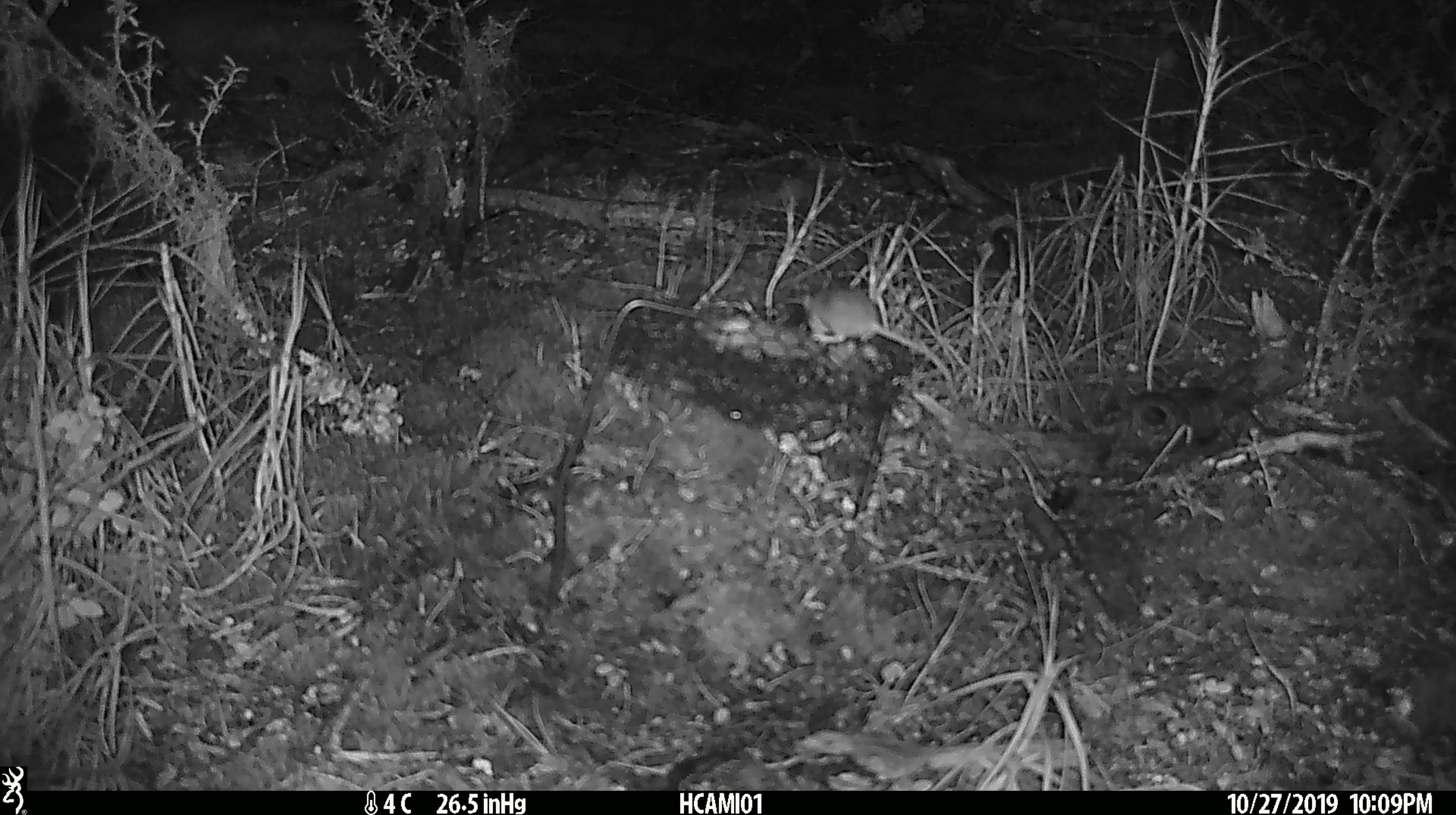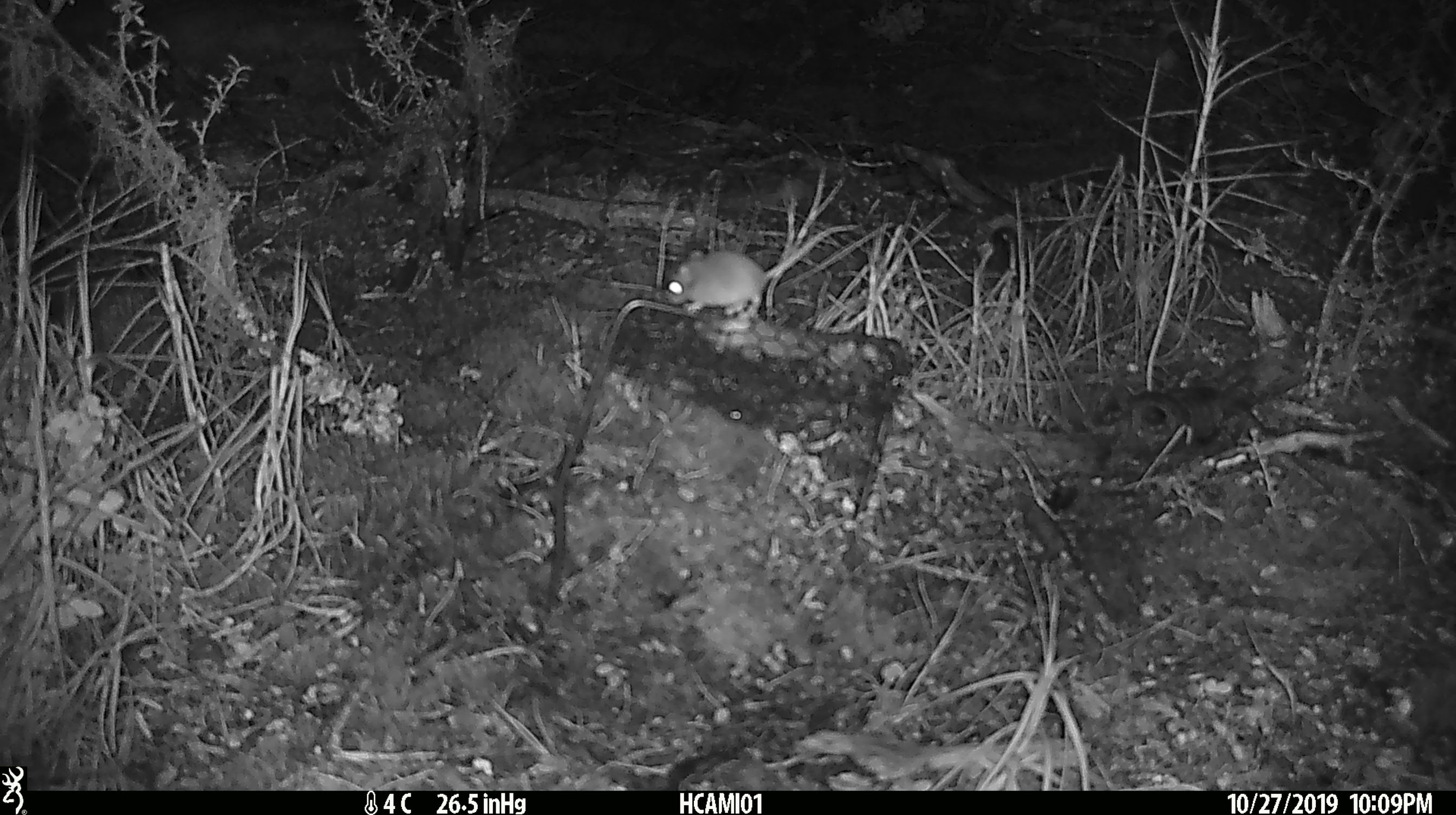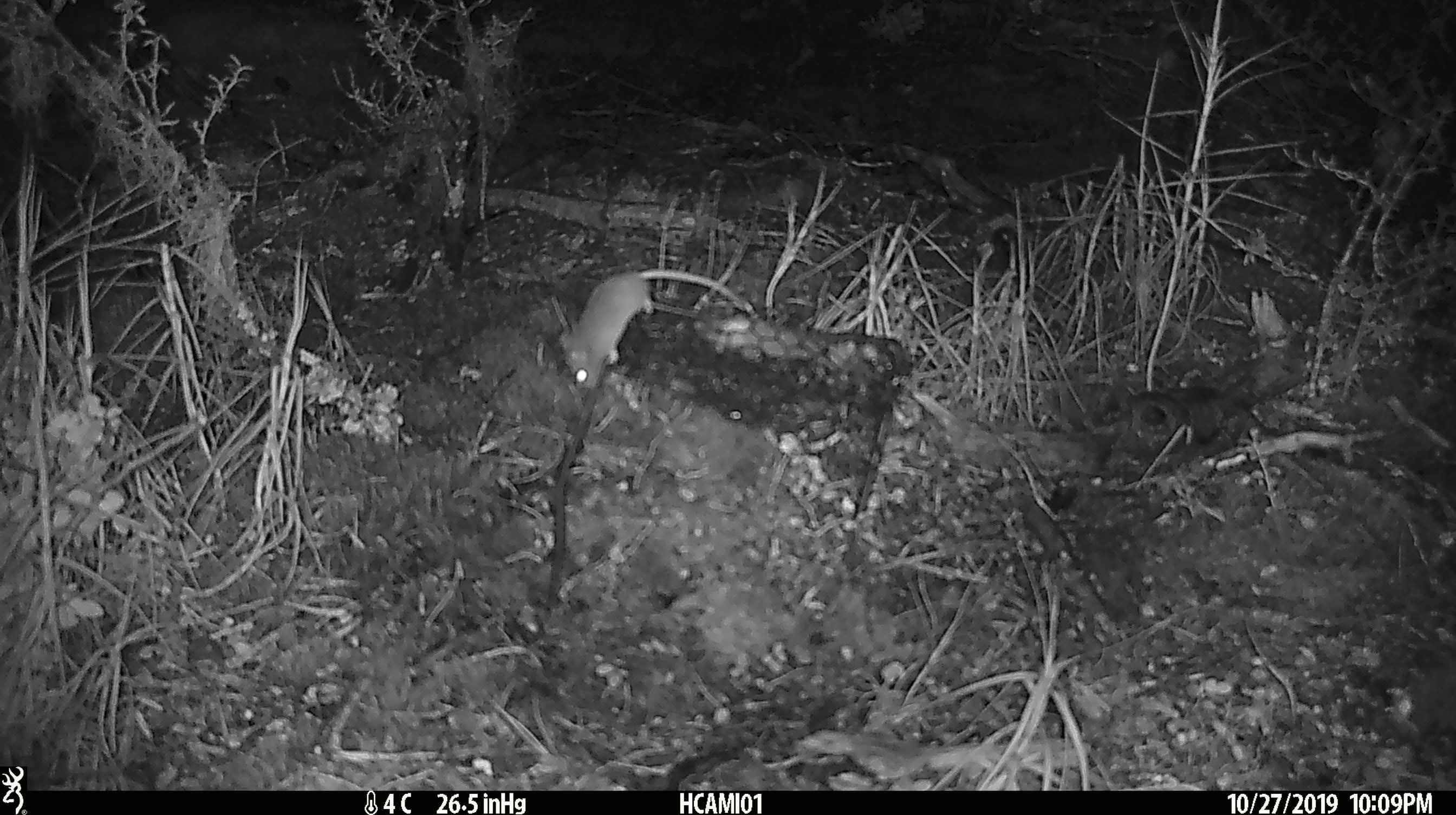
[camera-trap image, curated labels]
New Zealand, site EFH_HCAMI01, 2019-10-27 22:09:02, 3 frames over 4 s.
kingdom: Animalia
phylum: Chordata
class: Mammalia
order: Rodentia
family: Muridae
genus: Mus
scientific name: Mus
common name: mouse